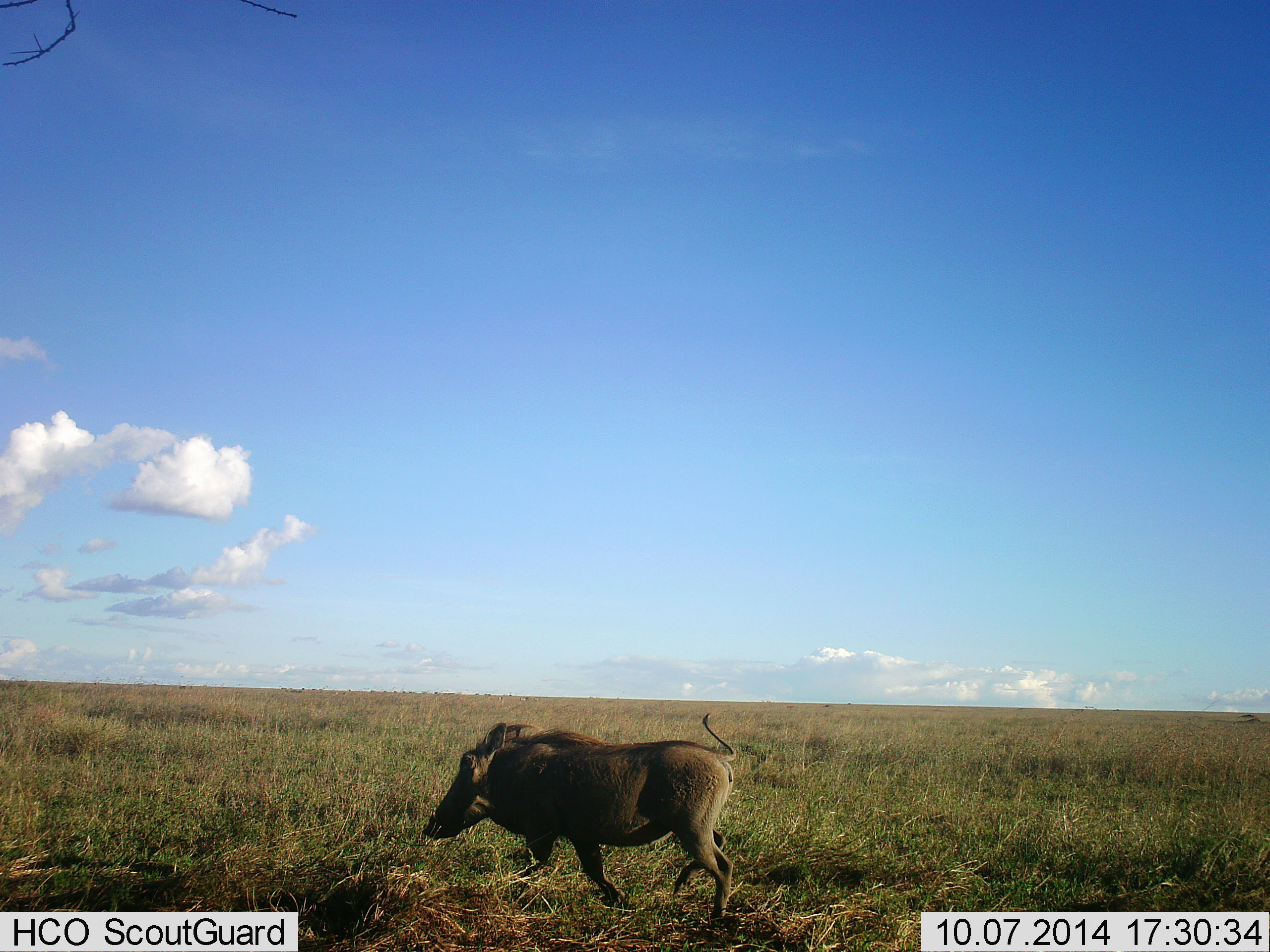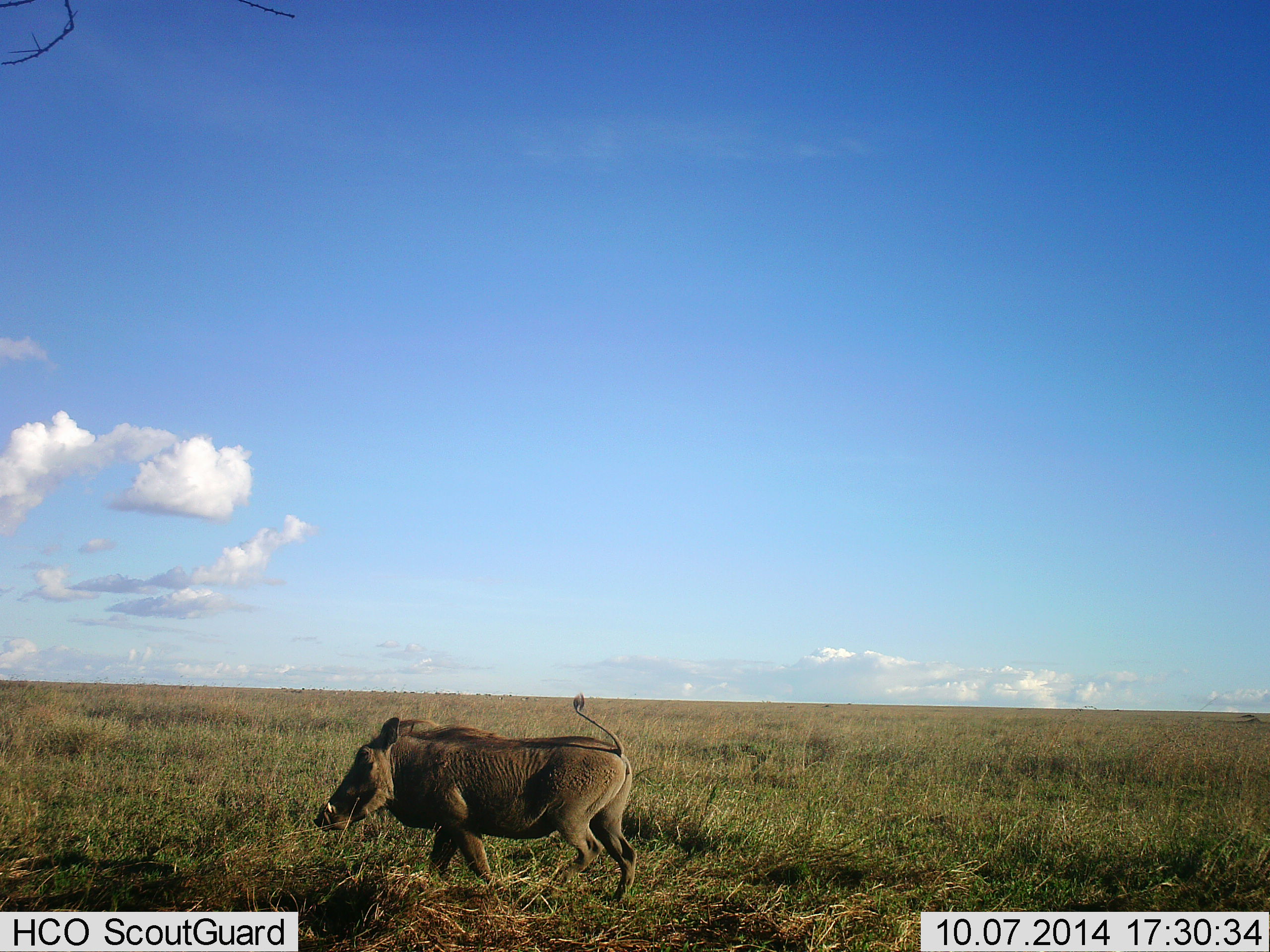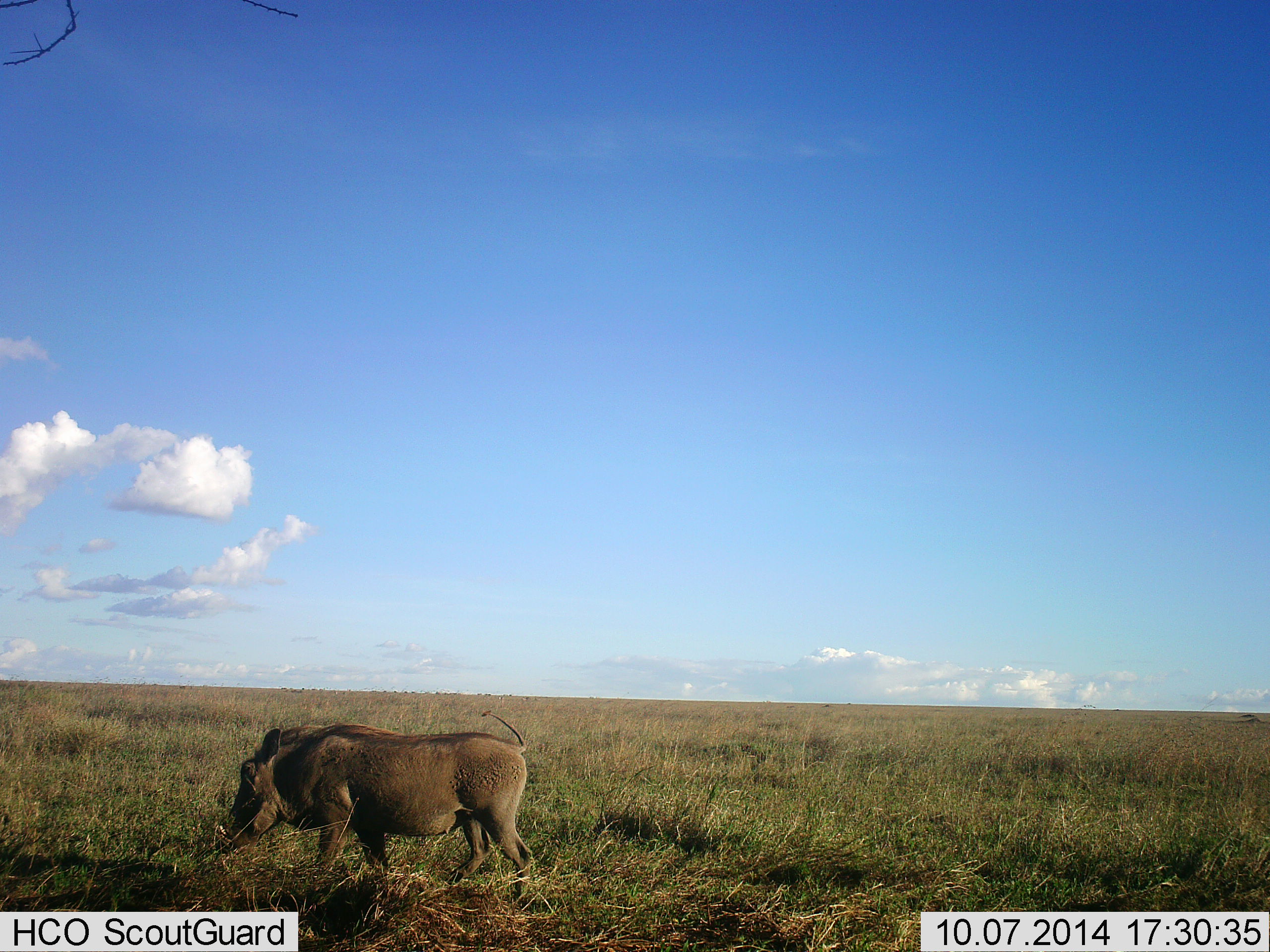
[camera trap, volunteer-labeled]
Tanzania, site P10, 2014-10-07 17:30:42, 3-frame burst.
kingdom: Animalia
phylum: Chordata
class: Mammalia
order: Artiodactyla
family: Suidae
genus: Phacochoerus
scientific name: Phacochoerus africanus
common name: warthog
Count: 1.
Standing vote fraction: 0%.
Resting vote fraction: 0%.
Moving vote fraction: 100%.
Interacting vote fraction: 0%.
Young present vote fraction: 0%.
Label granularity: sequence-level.